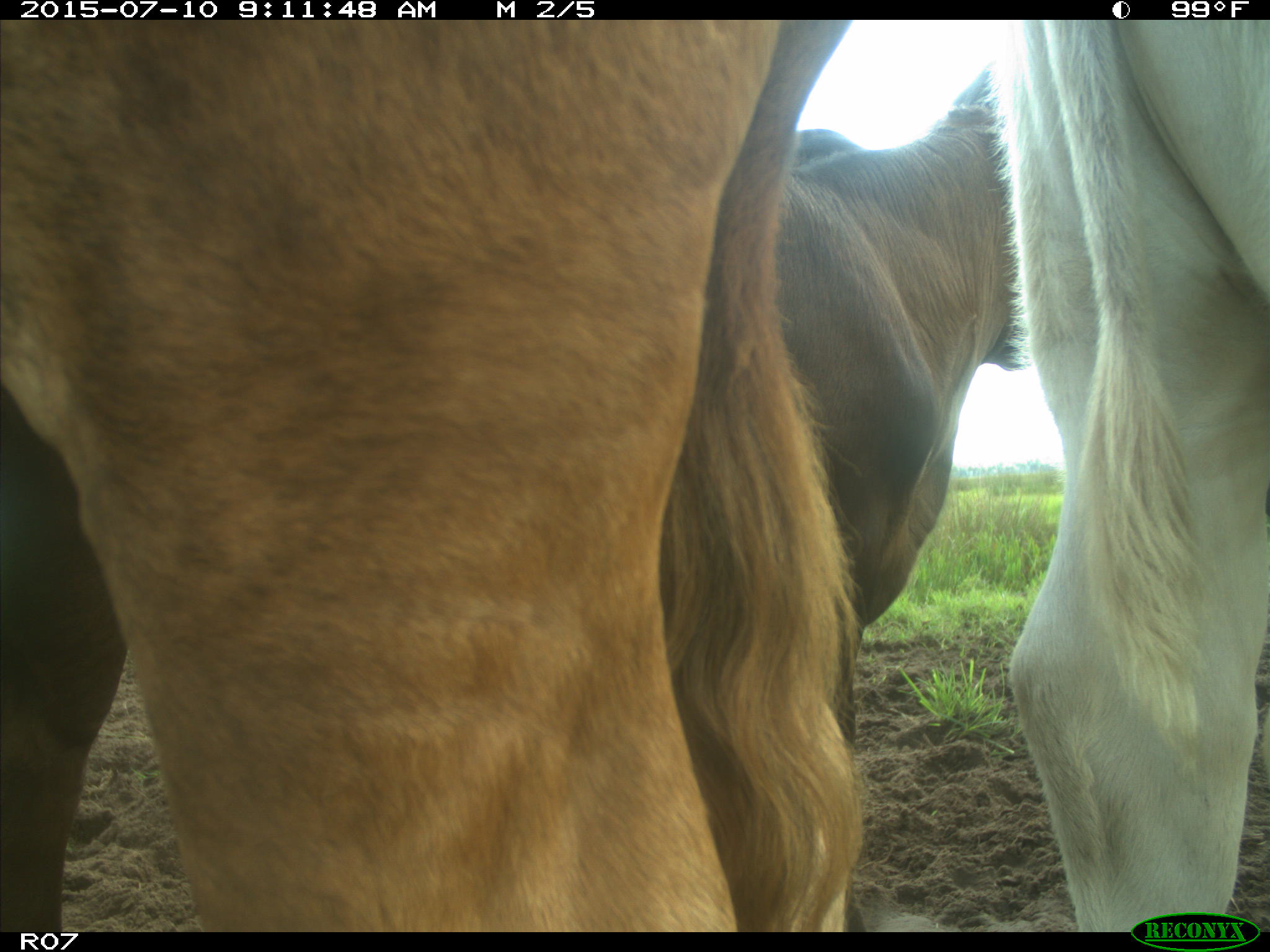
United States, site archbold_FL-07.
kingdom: Animalia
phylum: Chordata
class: Mammalia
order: Artiodactyla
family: Bovidae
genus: Bos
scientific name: Bos taurus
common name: domestic cow